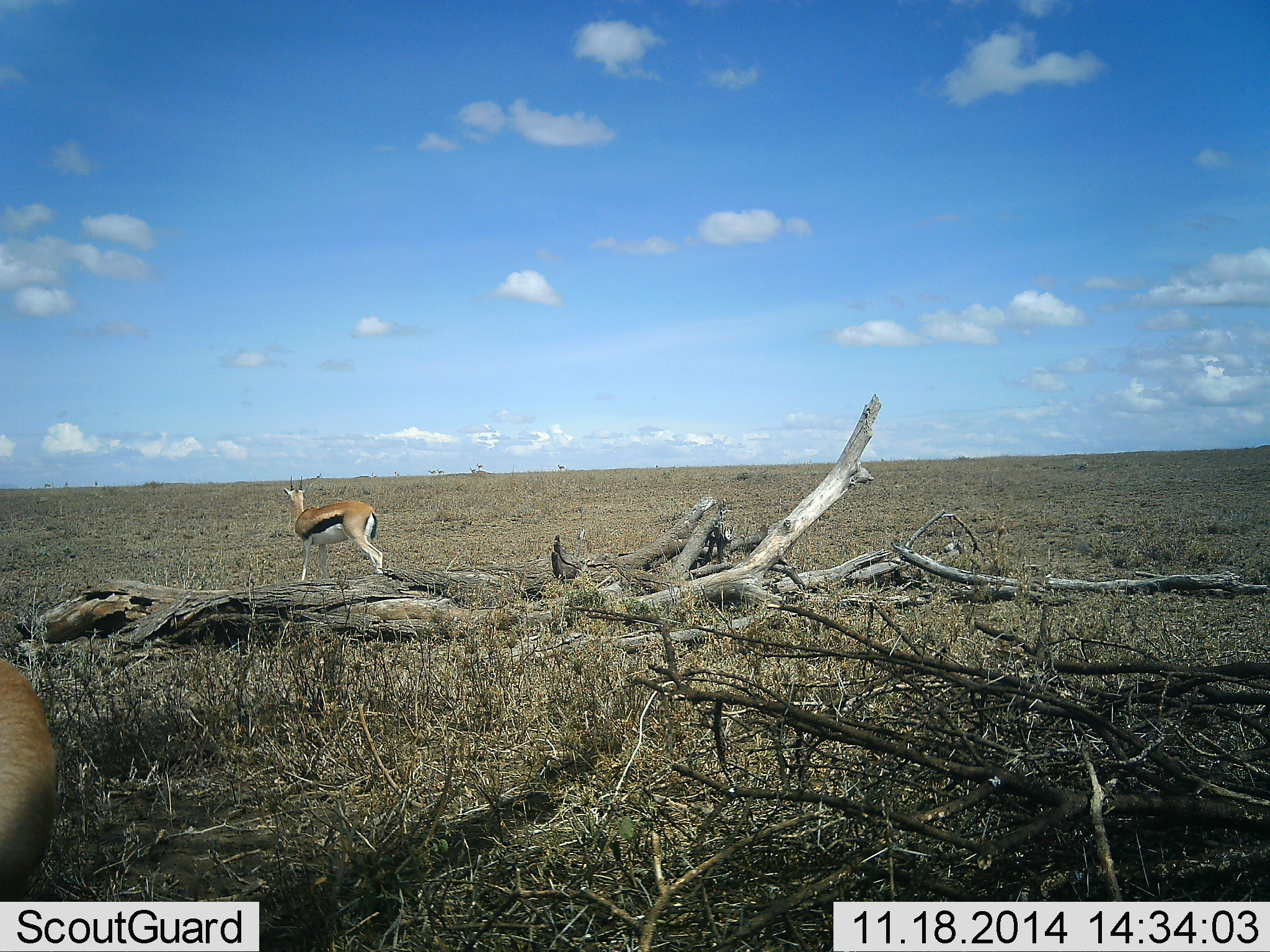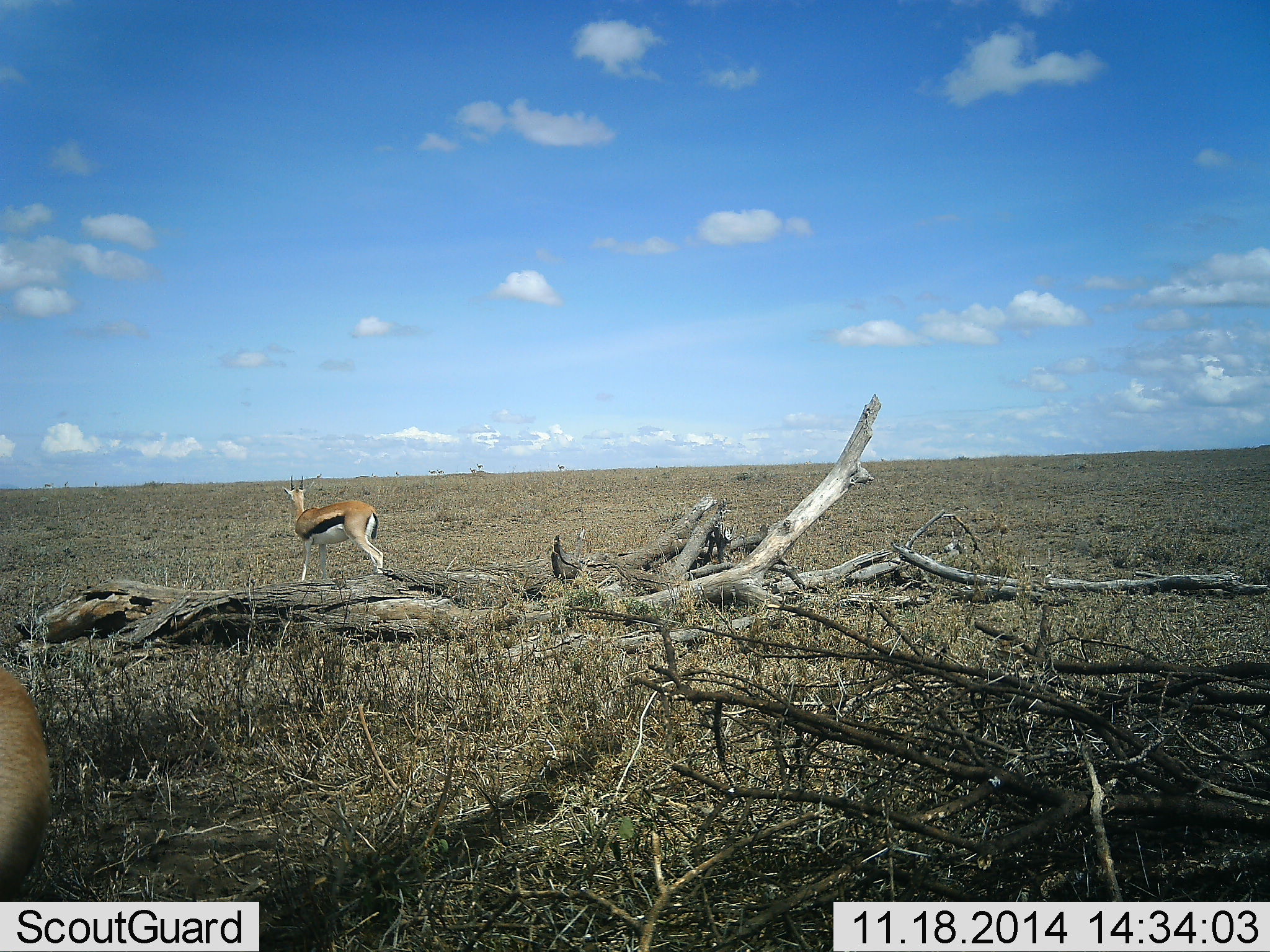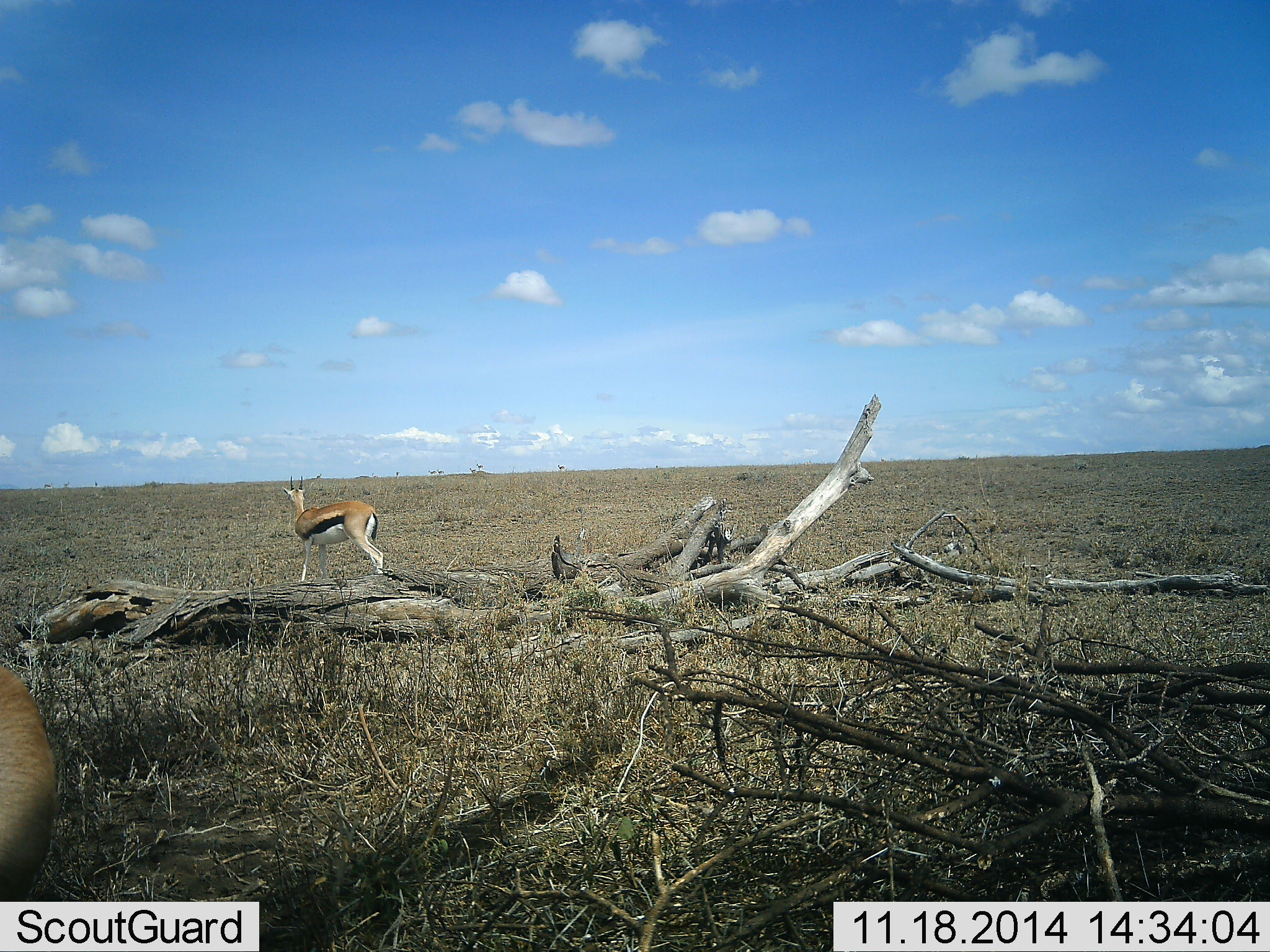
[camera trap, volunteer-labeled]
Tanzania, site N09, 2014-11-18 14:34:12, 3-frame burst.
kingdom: Animalia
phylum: Chordata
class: Mammalia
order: Artiodactyla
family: Bovidae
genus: Eudorcas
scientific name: Eudorcas thomsonii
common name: thomson's gazelle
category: gazellethomsons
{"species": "gazellethomsons (thomson's gazelle) (Eudorcas thomsonii)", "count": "2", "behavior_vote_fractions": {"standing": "100%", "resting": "0%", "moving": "0%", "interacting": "0%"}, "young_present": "0%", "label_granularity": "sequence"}